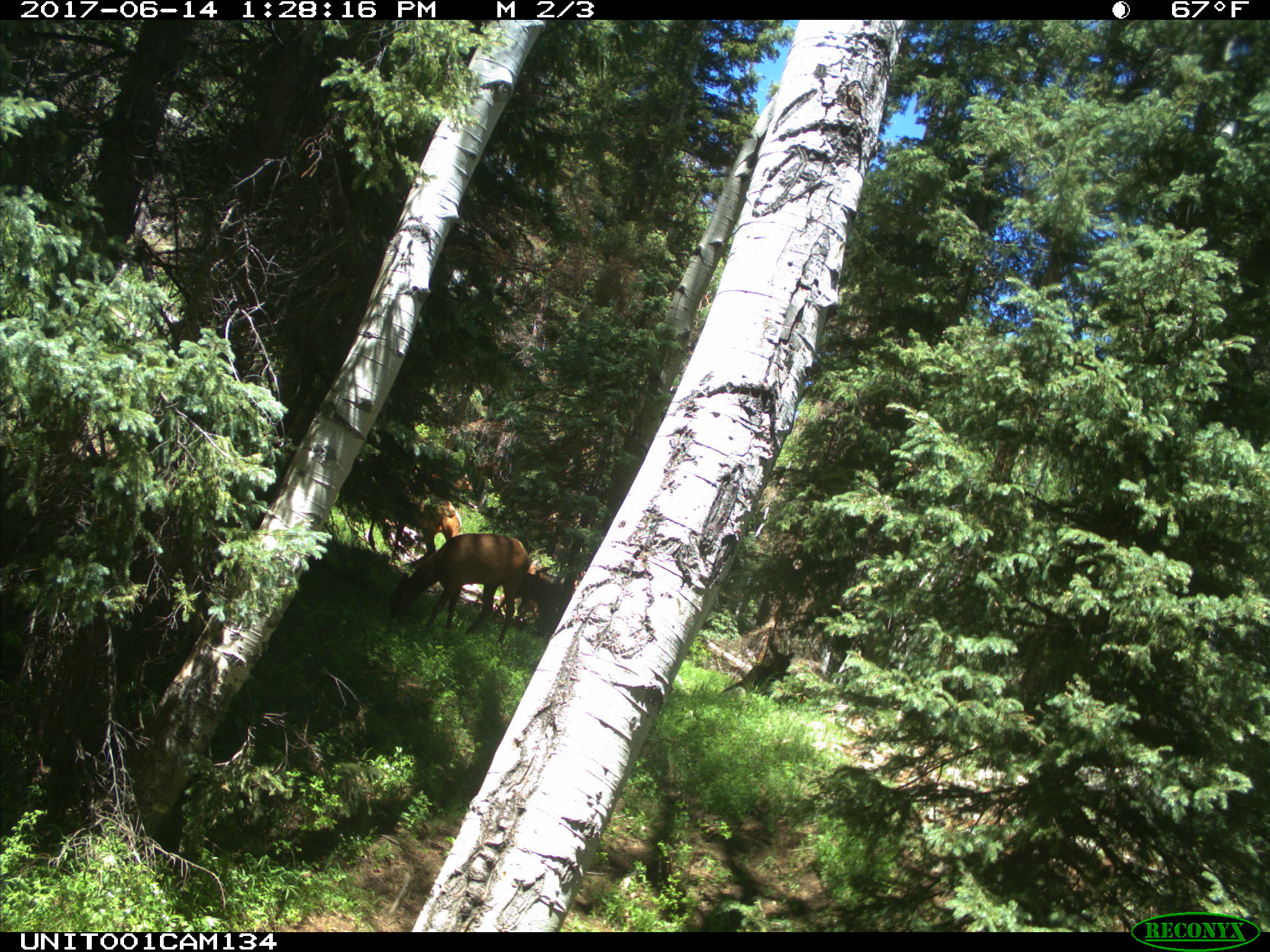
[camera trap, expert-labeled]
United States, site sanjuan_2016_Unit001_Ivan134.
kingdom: Animalia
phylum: Chordata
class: Mammalia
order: Artiodactyla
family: Cervidae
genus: Cervus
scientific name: Cervus elaphus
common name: red deer